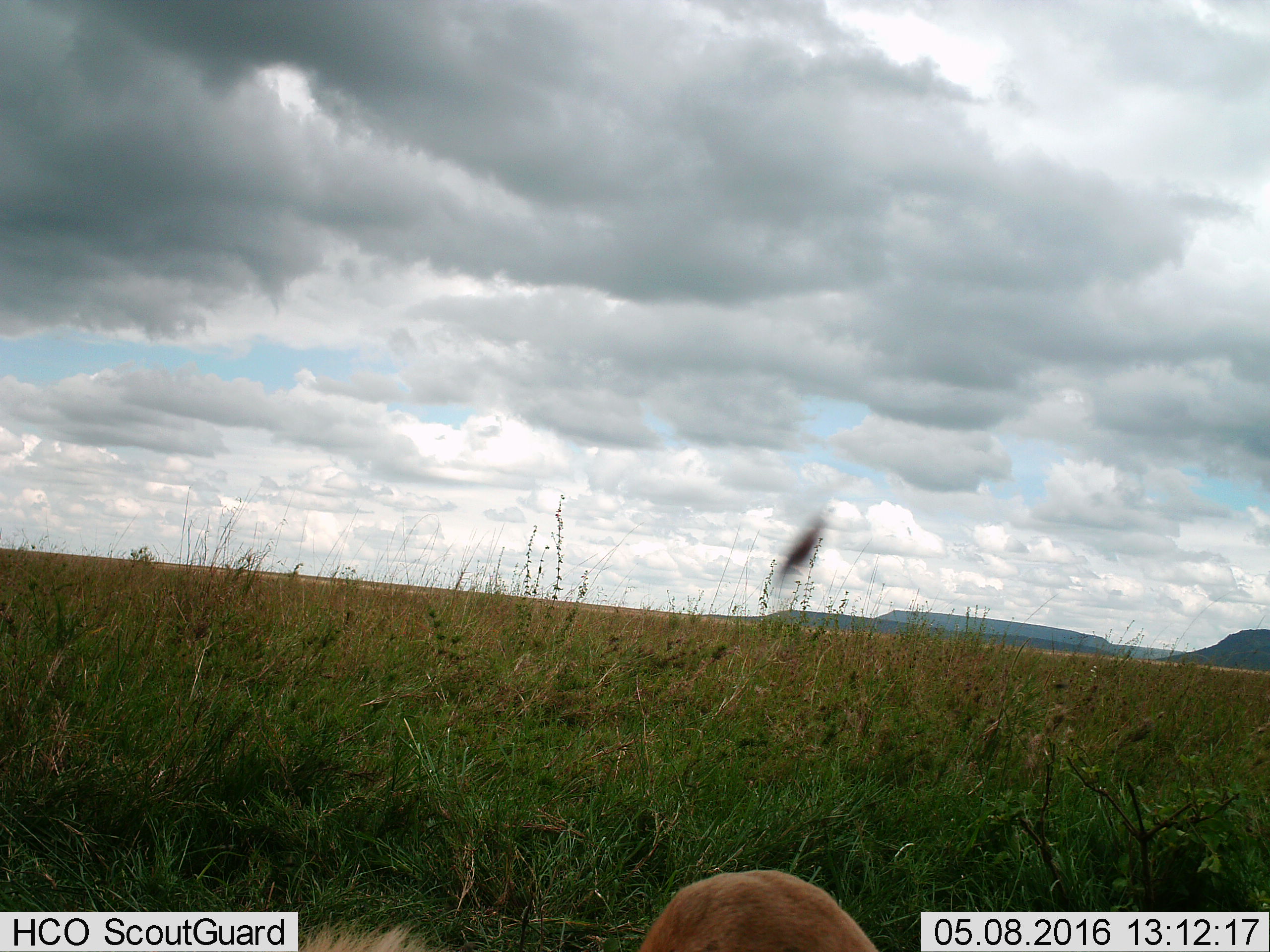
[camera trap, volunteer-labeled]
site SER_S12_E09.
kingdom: Animalia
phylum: Chordata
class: Mammalia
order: Carnivora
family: Felidae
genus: Panthera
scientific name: Panthera leo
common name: lion male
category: lionmale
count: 1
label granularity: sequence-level